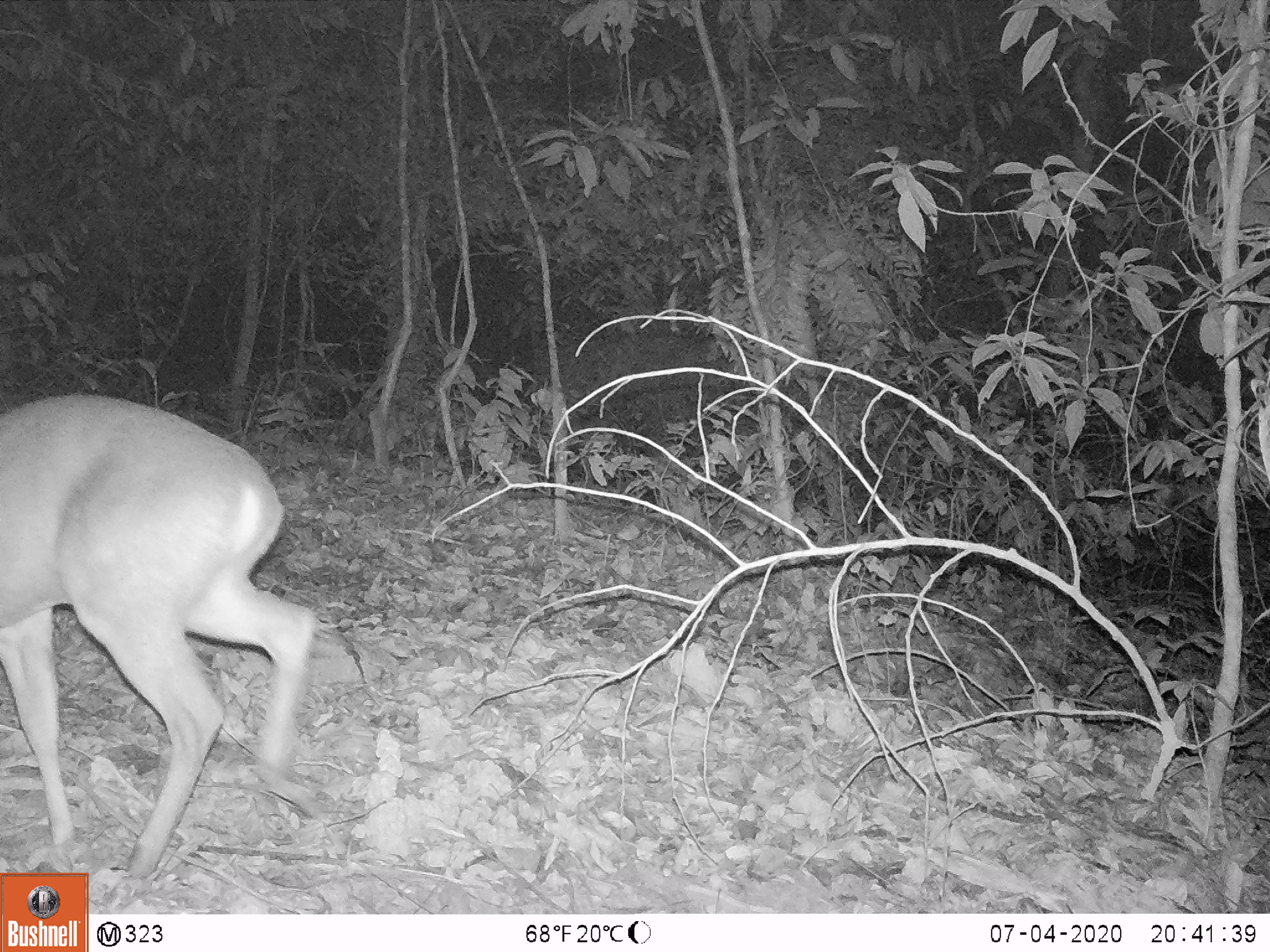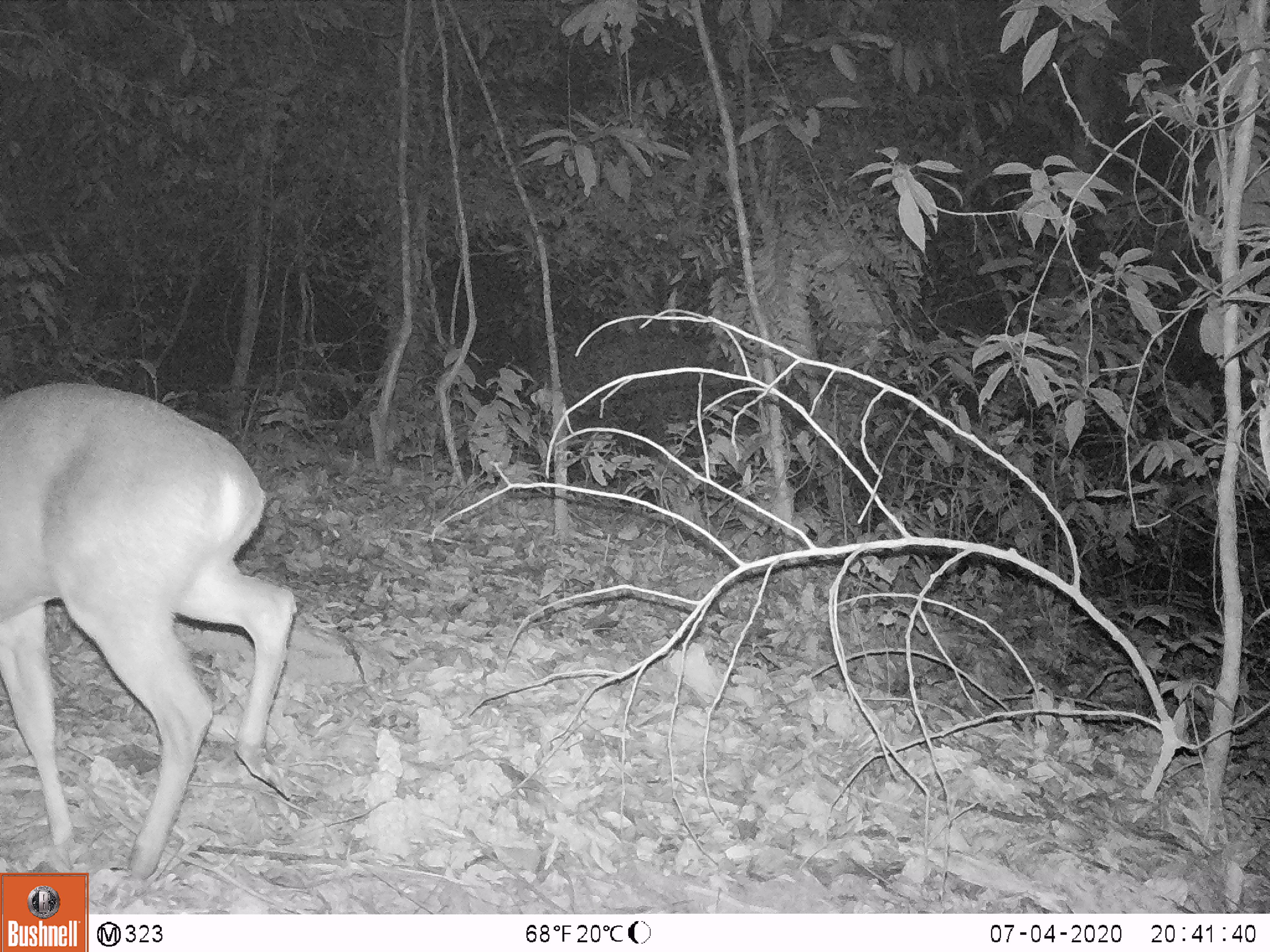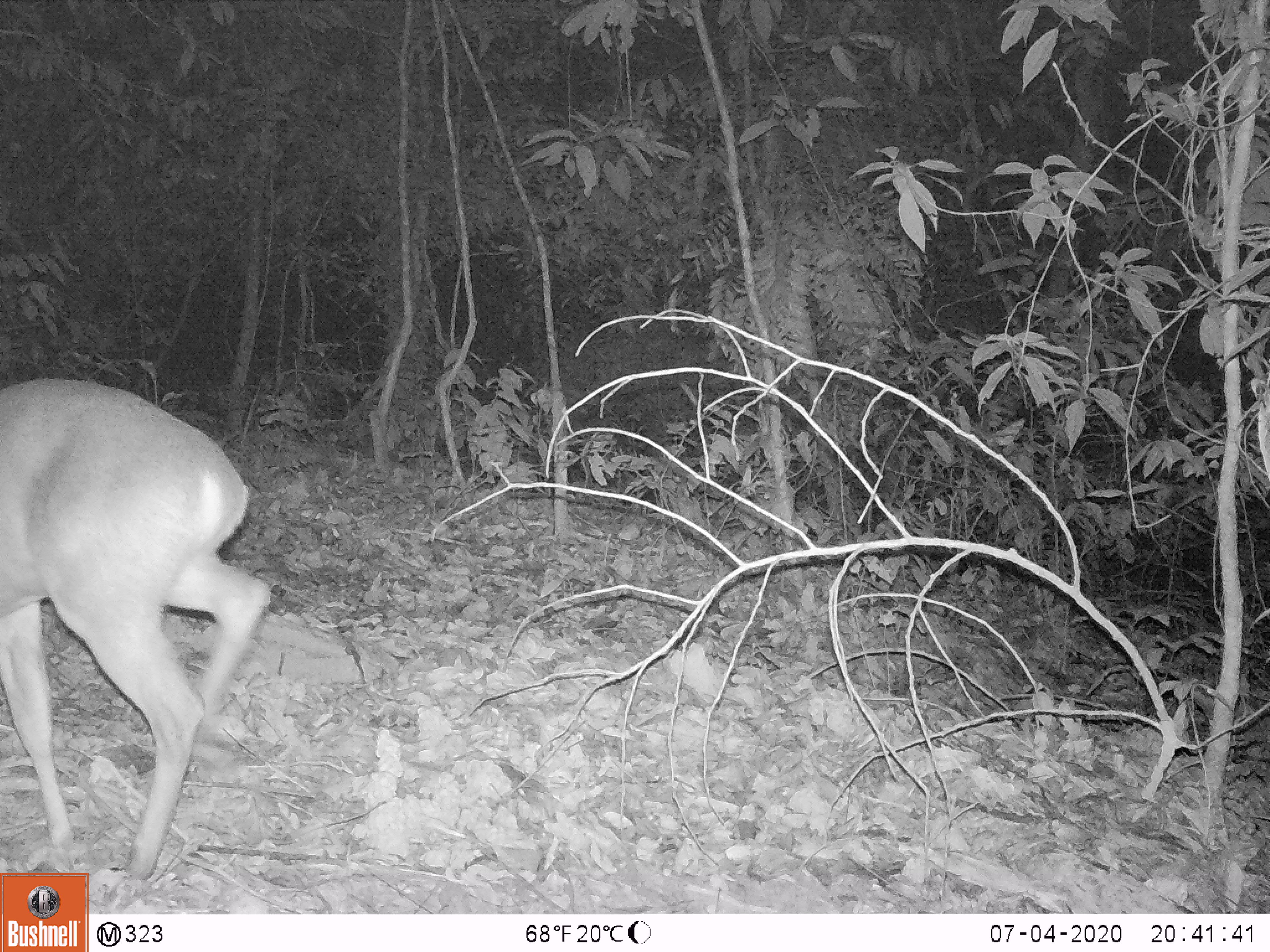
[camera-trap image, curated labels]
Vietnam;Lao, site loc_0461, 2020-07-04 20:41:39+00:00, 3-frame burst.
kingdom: Animalia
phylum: Chordata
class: Mammalia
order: Artiodactyla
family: Cervidae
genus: Muntiacus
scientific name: Muntiacus rooseveltorum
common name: roosevelt's muntjac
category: roosevelts muntjac group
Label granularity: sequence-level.